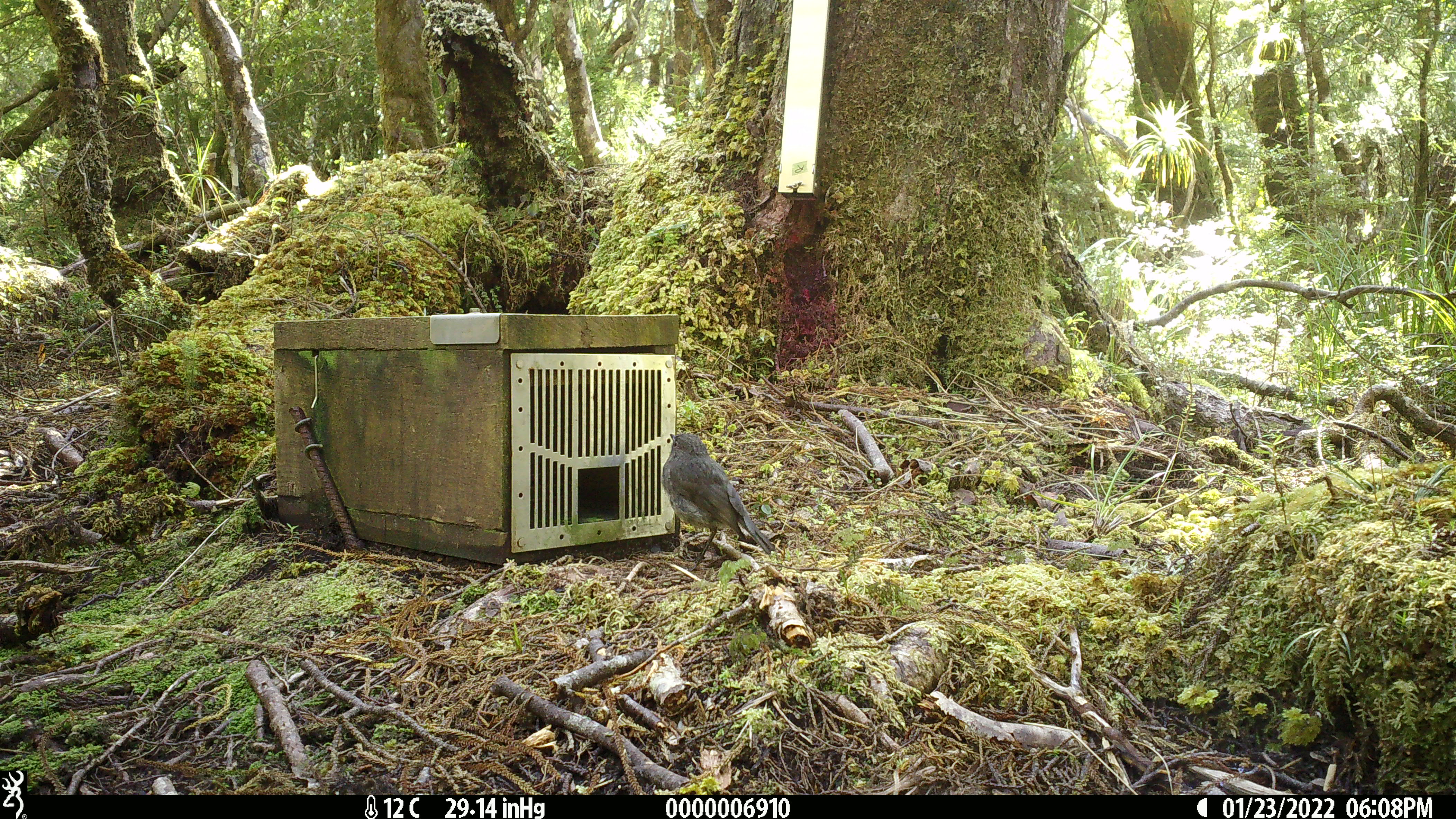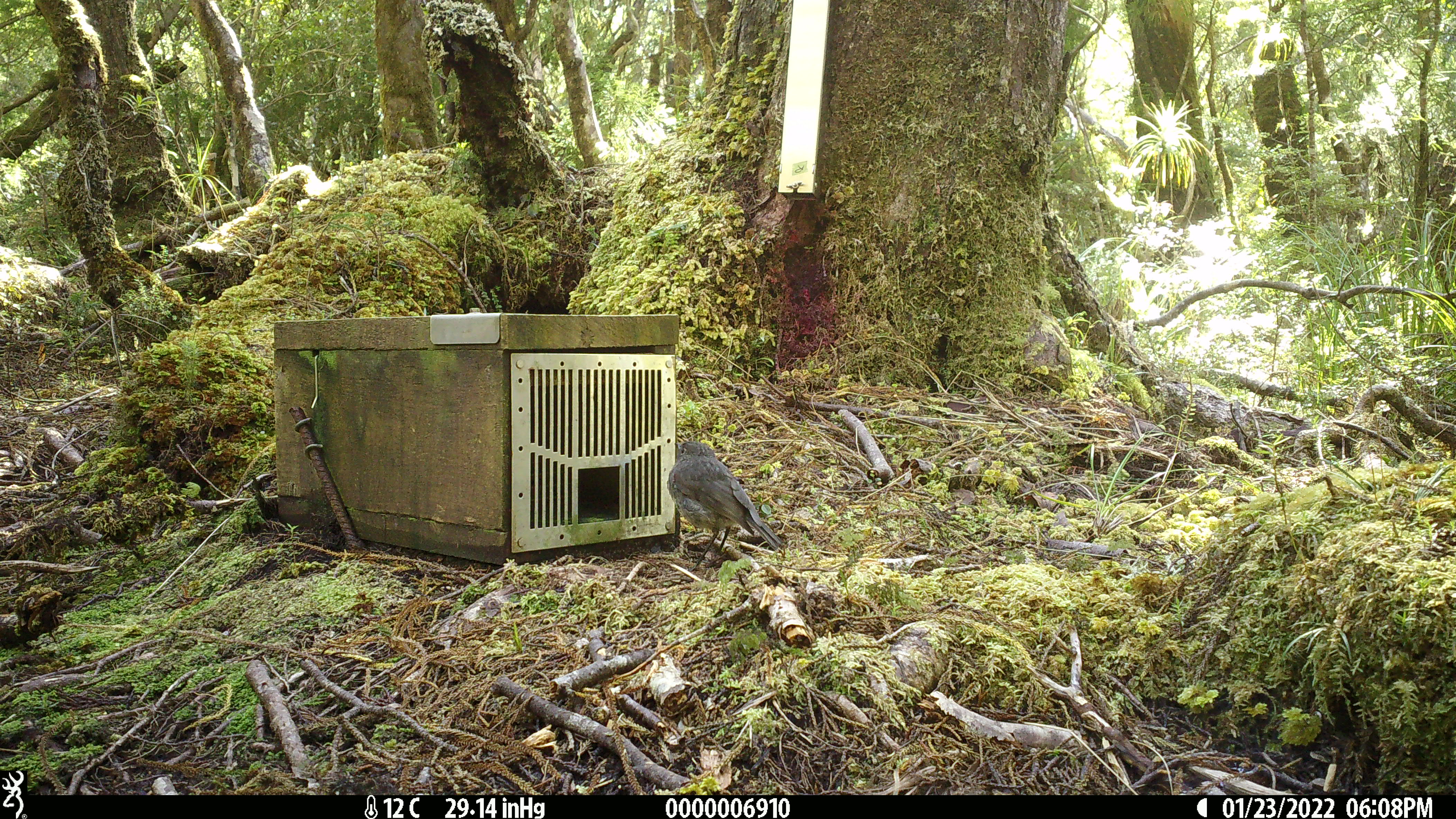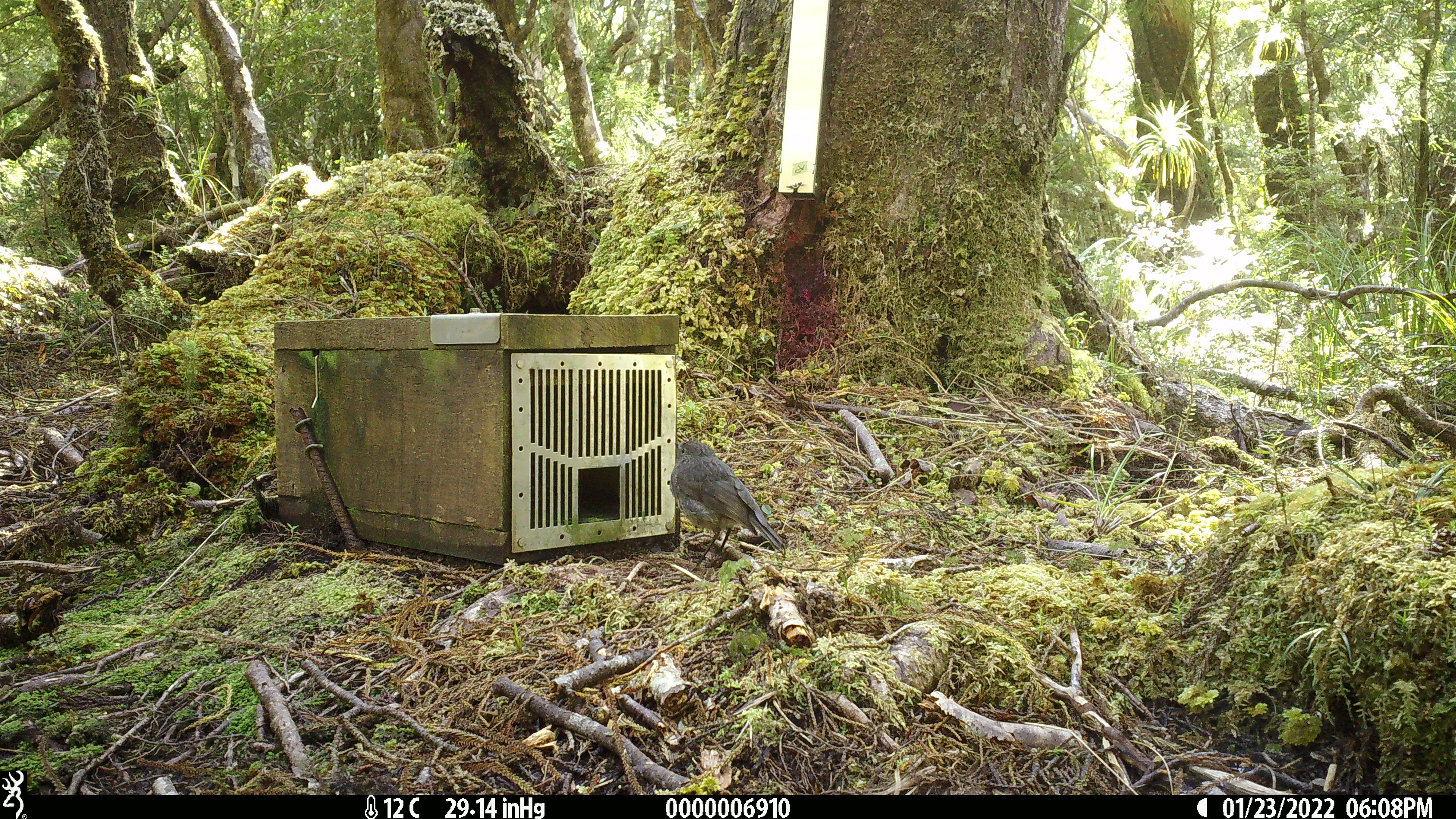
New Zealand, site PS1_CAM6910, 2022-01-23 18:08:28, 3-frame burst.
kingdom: Animalia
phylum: Chordata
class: Aves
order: Passeriformes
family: Petroicidae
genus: Petroica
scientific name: Petroica australis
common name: new zealand robin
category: robin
Robin (new zealand robin) (Petroica australis).